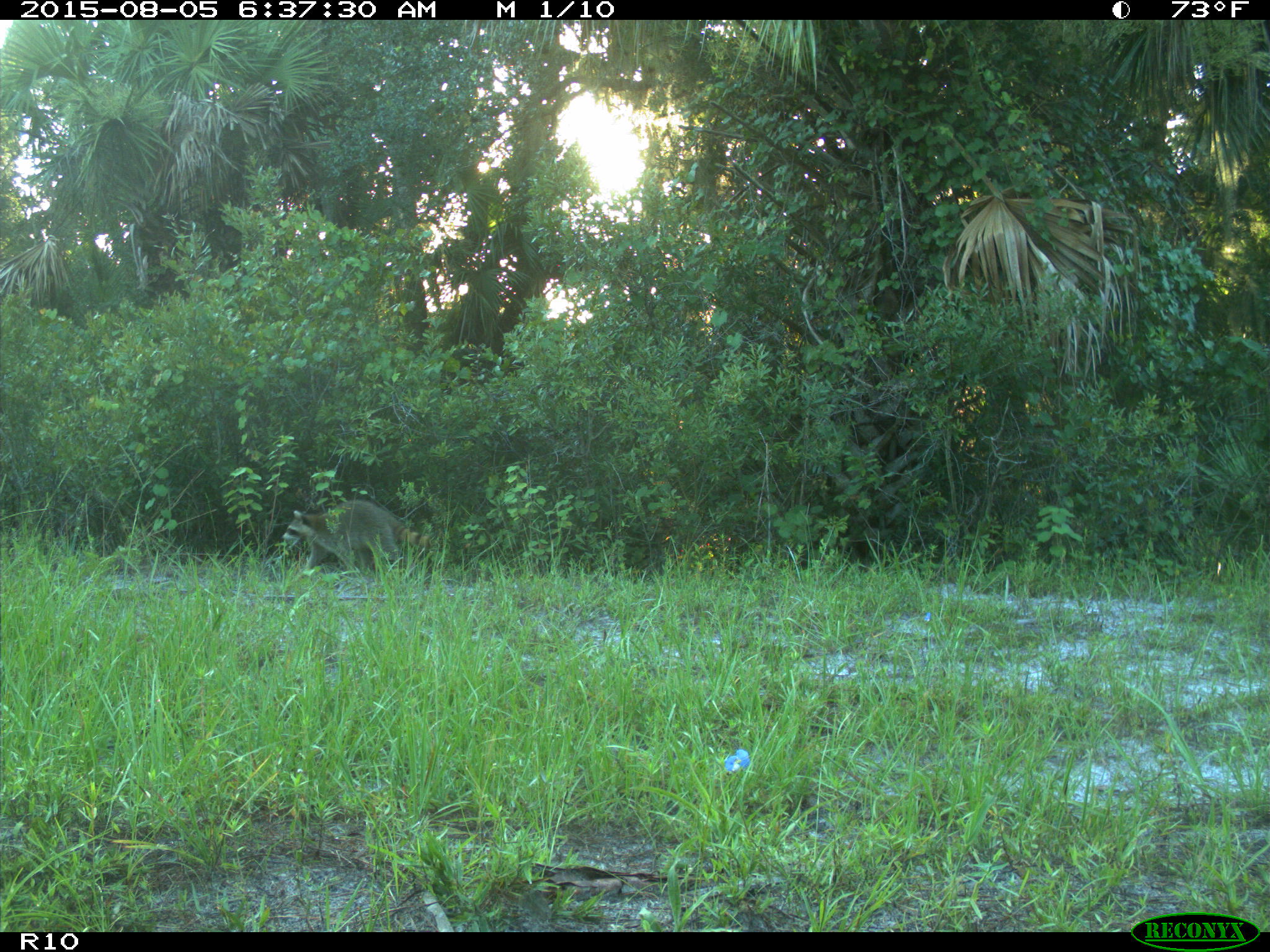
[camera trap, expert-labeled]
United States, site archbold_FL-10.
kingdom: Animalia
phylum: Chordata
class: Mammalia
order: Carnivora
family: Procyonidae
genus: Procyon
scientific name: Procyon lotor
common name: common raccoon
Procyon lotor (common raccoon).